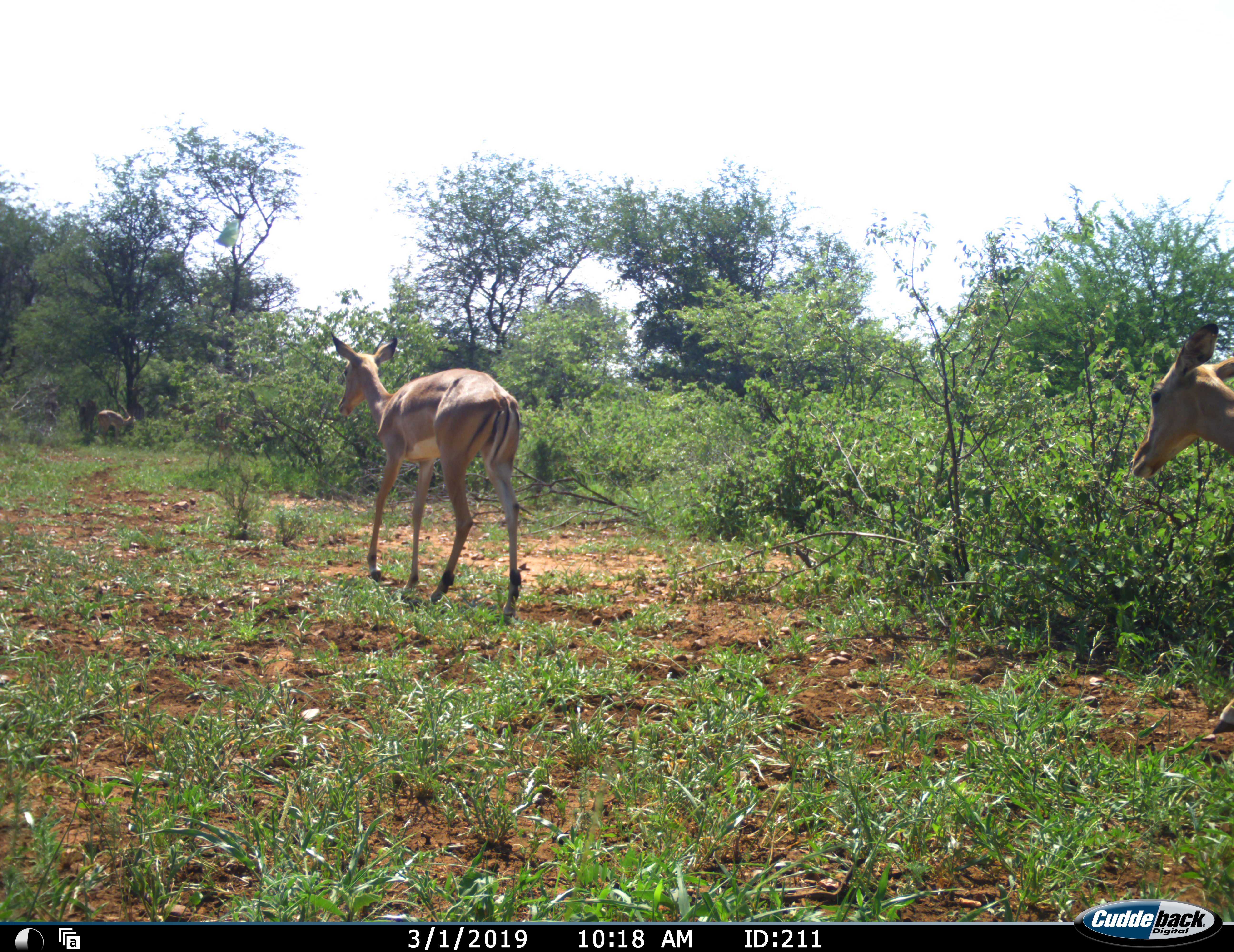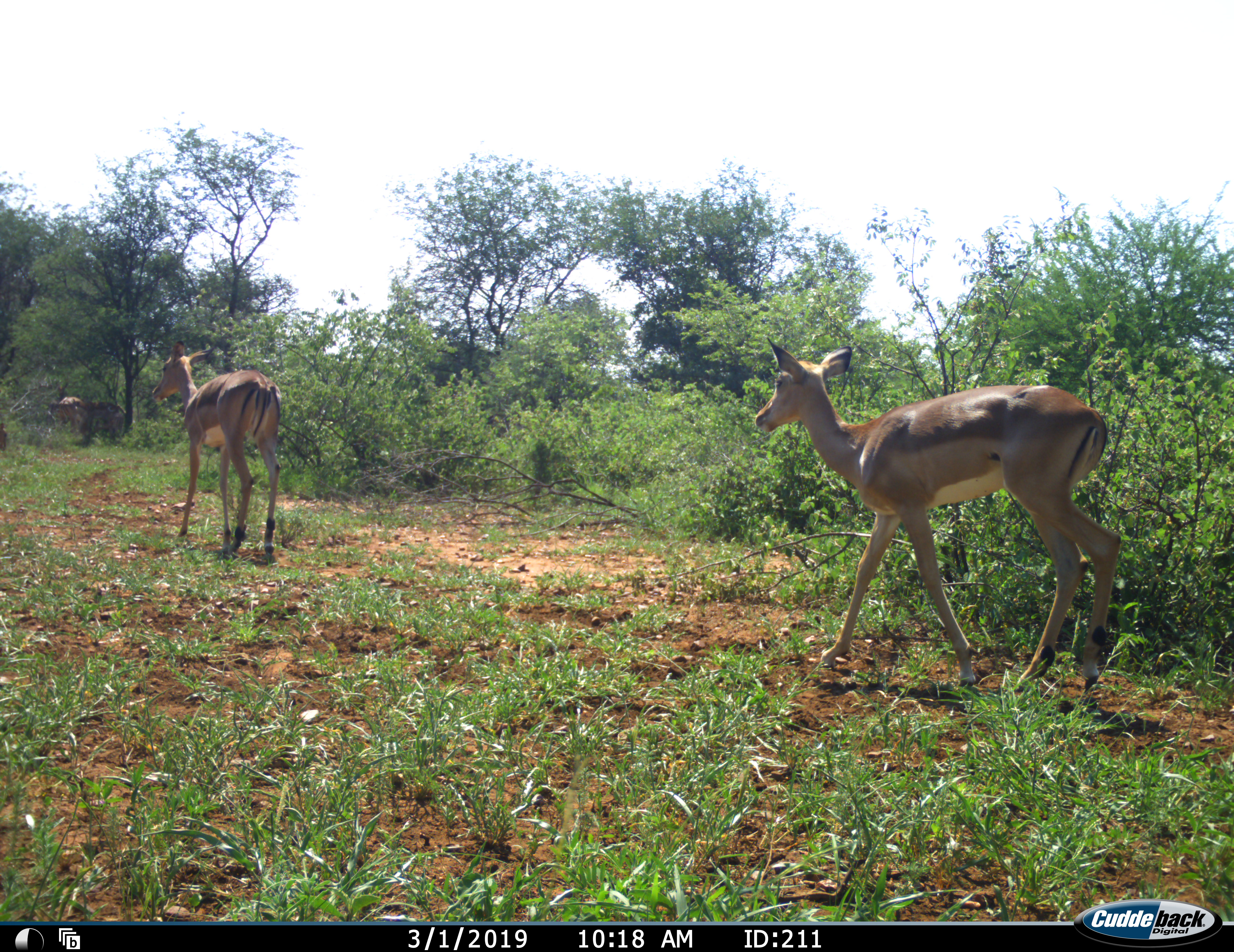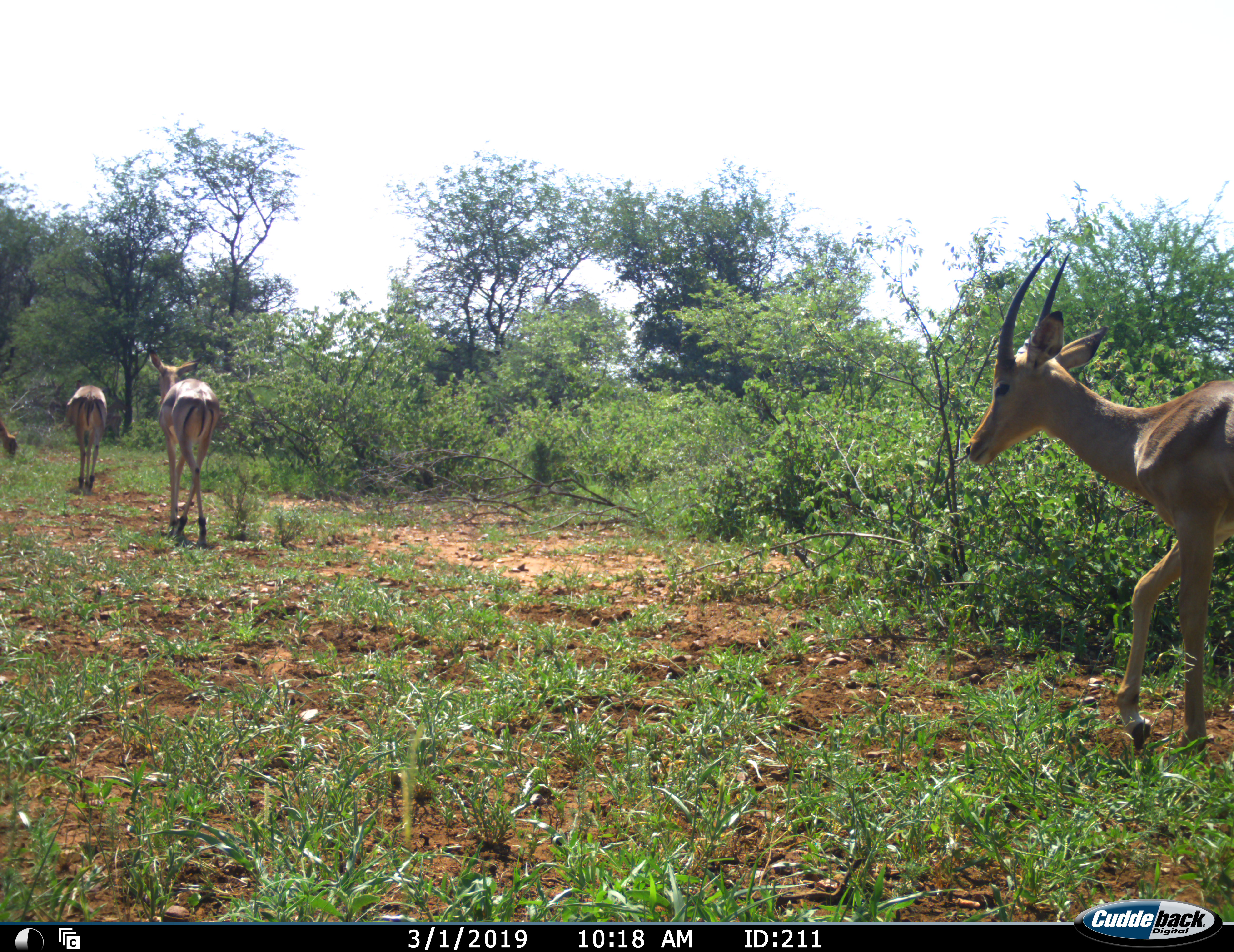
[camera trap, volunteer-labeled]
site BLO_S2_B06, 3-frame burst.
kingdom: Animalia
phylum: Chordata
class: Mammalia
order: Artiodactyla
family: Bovidae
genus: Aepyceros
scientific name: Aepyceros melampus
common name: impala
Impala (Aepyceros melampus), count 6. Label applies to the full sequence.